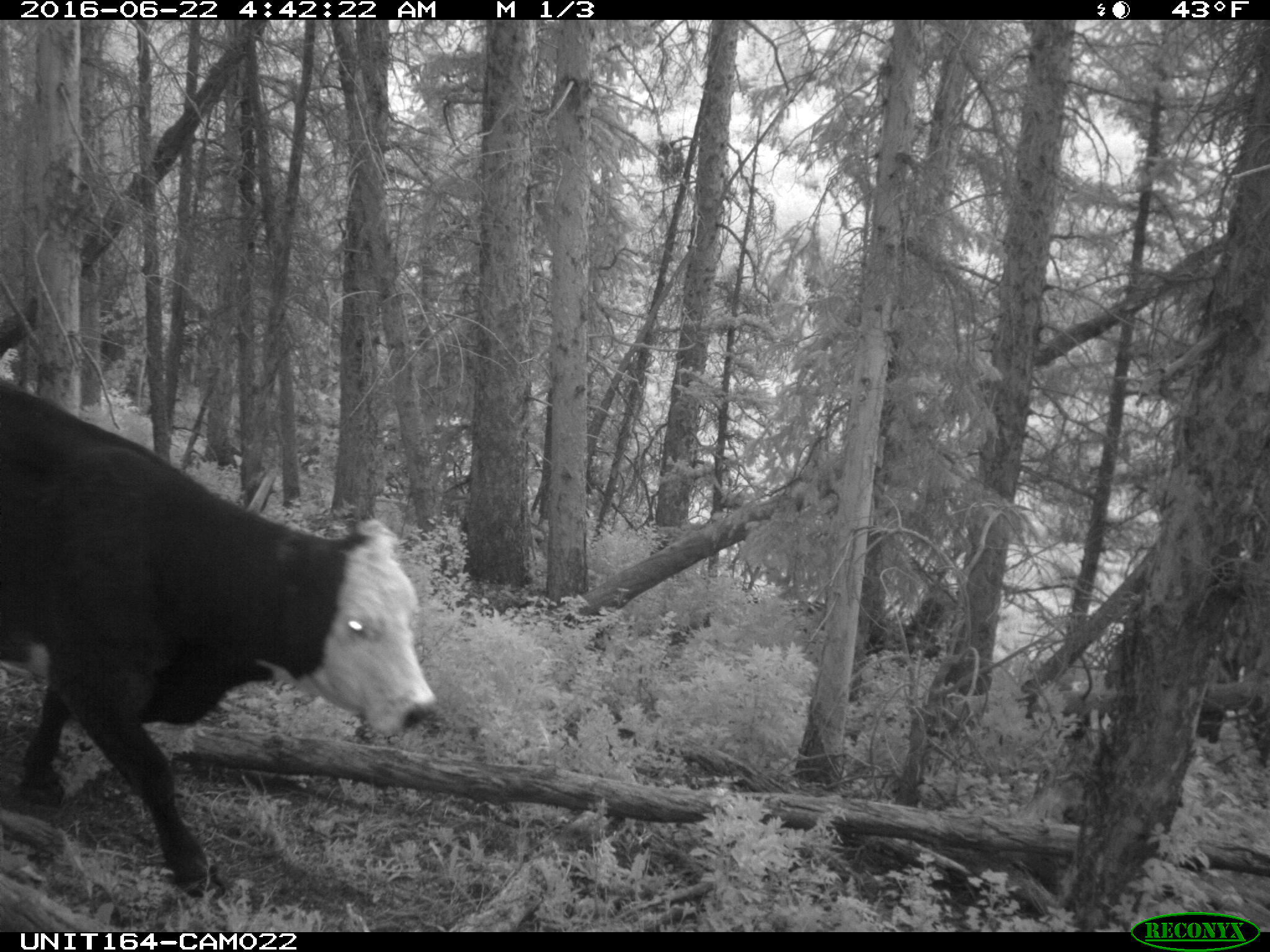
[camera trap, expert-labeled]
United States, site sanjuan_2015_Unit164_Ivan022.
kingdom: Animalia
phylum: Chordata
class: Mammalia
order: Artiodactyla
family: Bovidae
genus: Bos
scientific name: Bos taurus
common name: domestic cow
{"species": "Bos taurus (domestic cow)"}